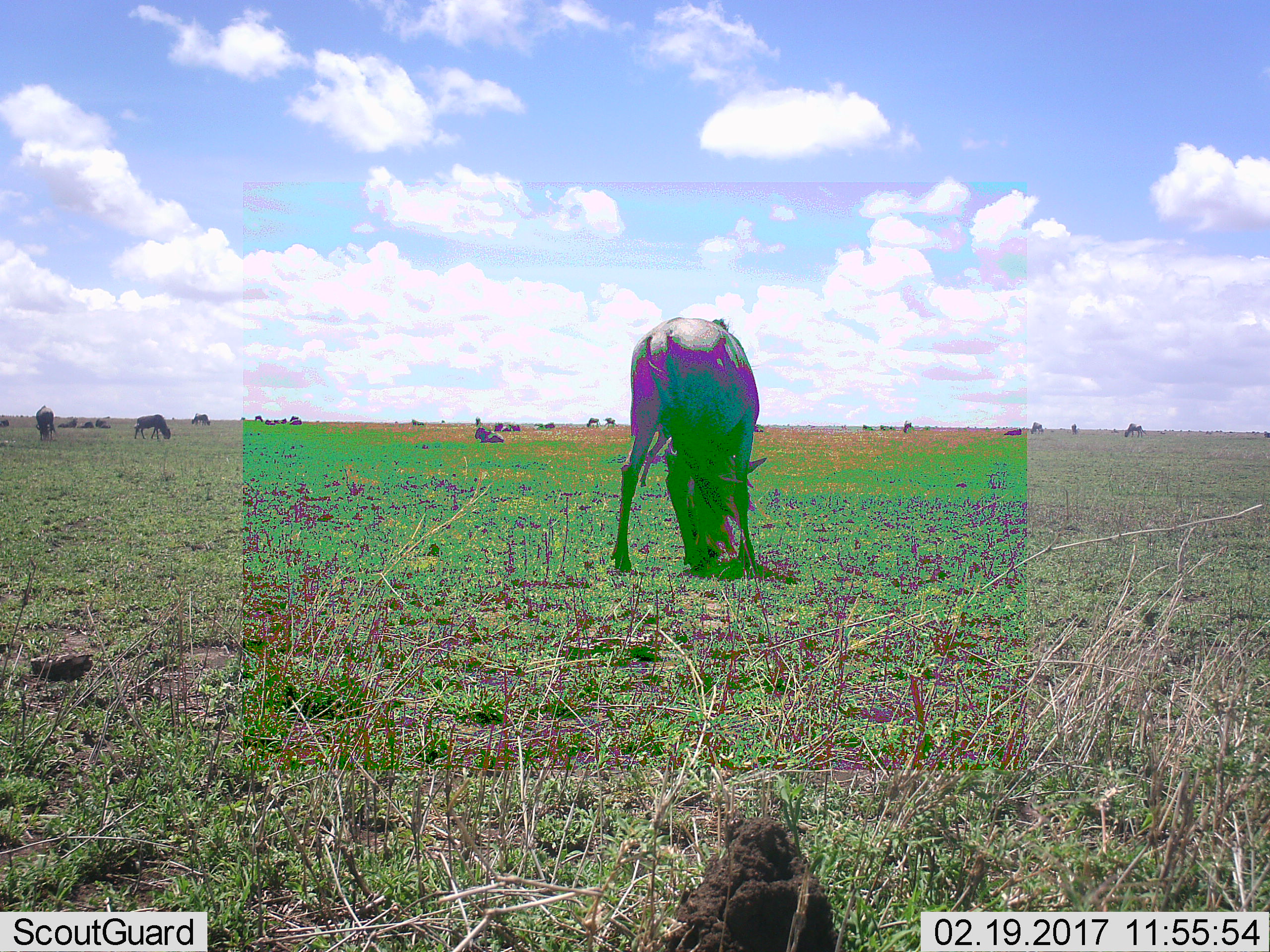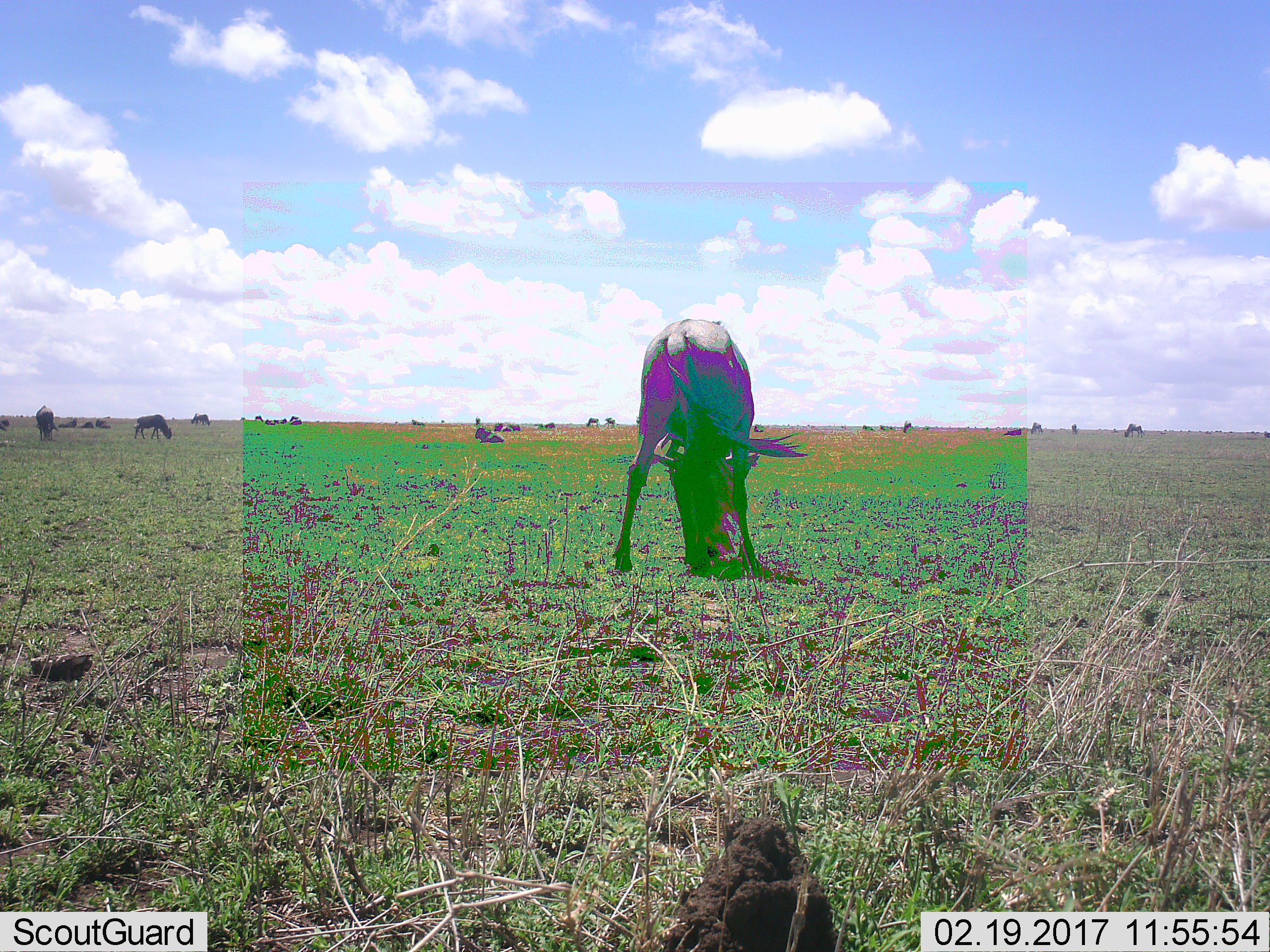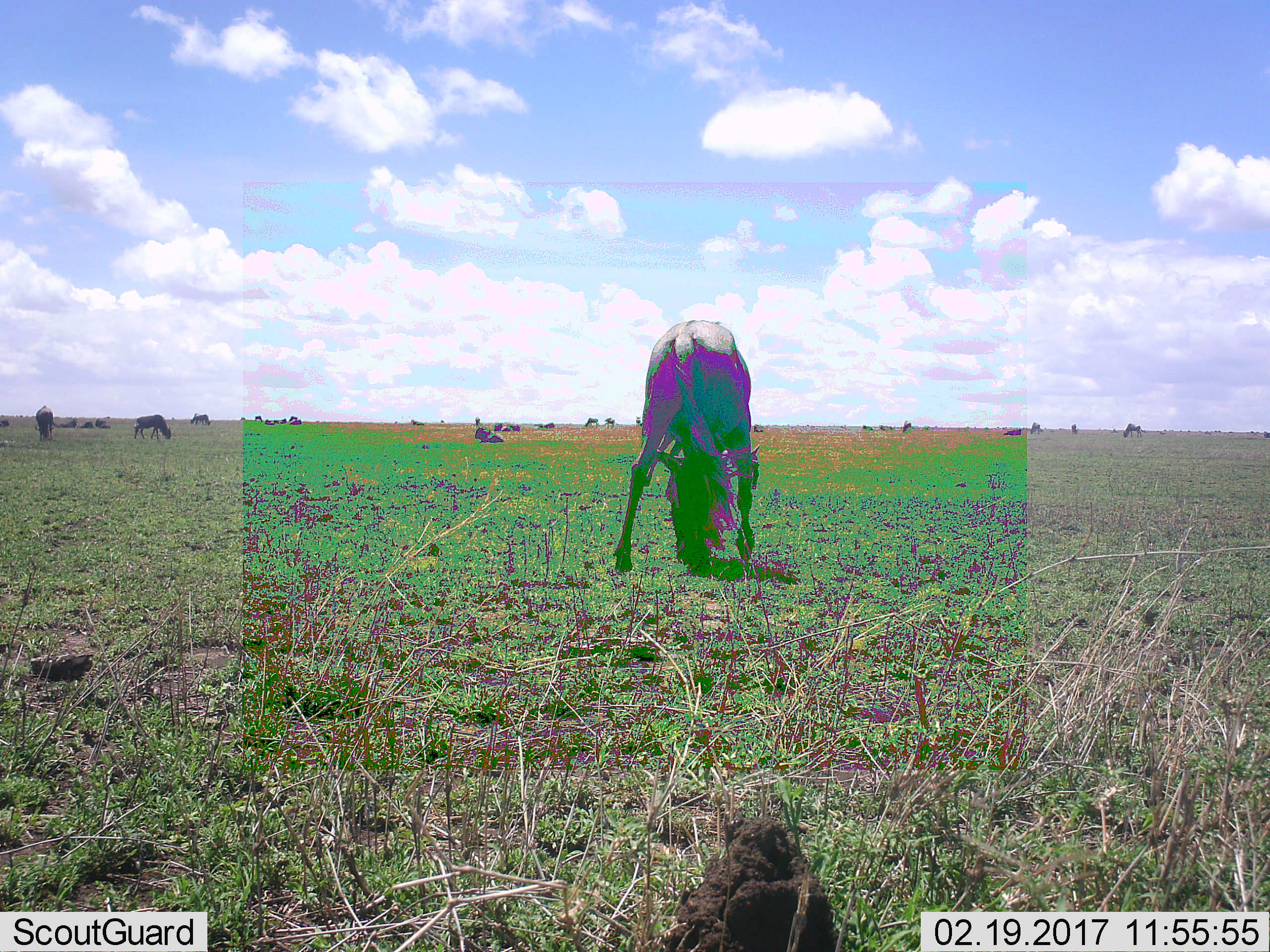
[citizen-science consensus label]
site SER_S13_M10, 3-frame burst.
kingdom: Animalia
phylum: Chordata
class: Mammalia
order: Artiodactyla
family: Bovidae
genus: Connochaetes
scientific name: Connochaetes taurinus taurinus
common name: blue wildebeest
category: wildebeestblue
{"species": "wildebeestblue (blue wildebeest) (Connochaetes taurinus taurinus)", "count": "11-50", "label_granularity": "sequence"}